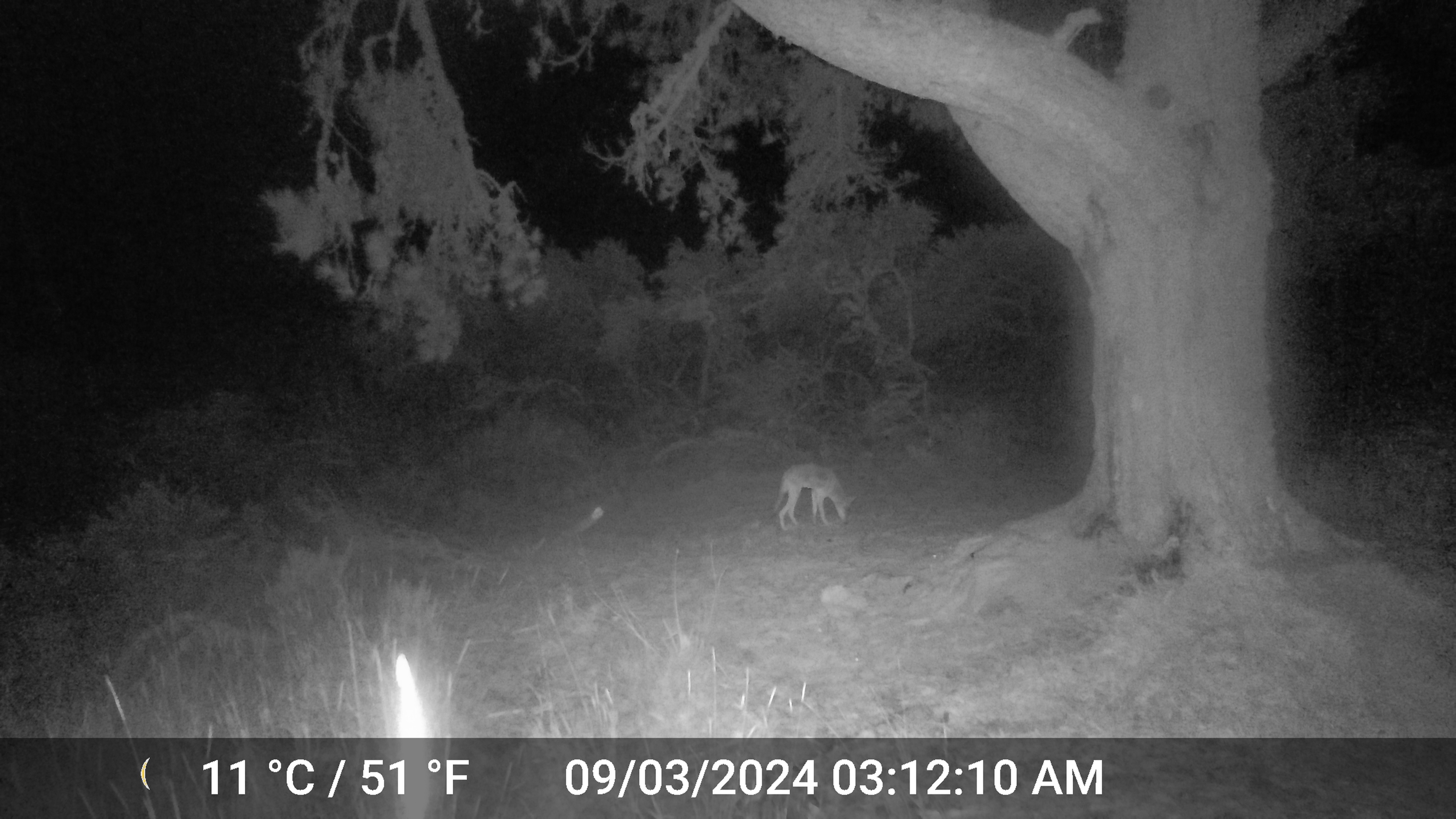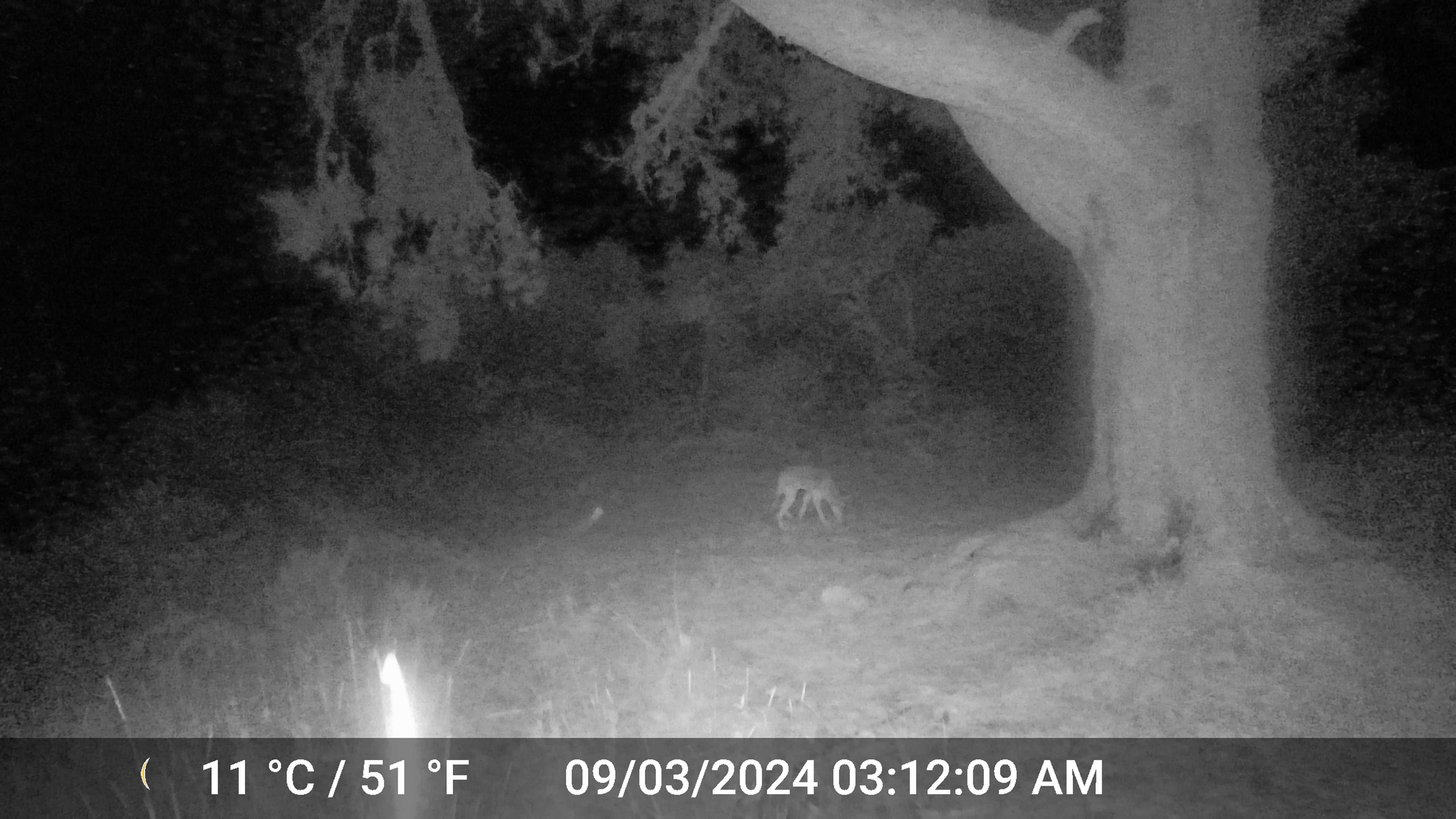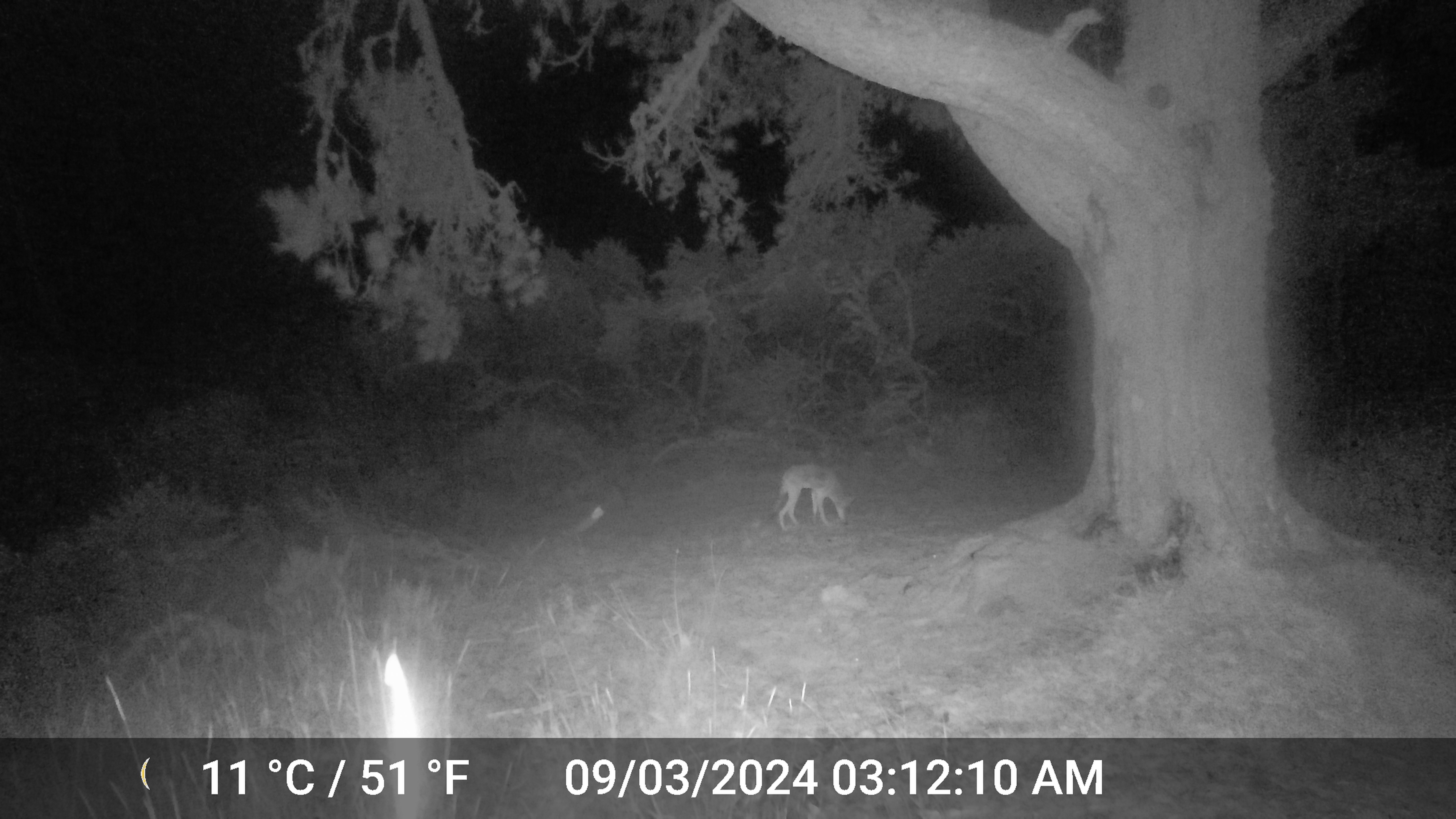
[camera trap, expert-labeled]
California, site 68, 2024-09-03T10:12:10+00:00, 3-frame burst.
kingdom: Animalia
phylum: Chordata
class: Mammalia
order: Carnivora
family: Canidae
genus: Canis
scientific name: Canis latrans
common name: coyote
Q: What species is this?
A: Coyote (Canis latrans).